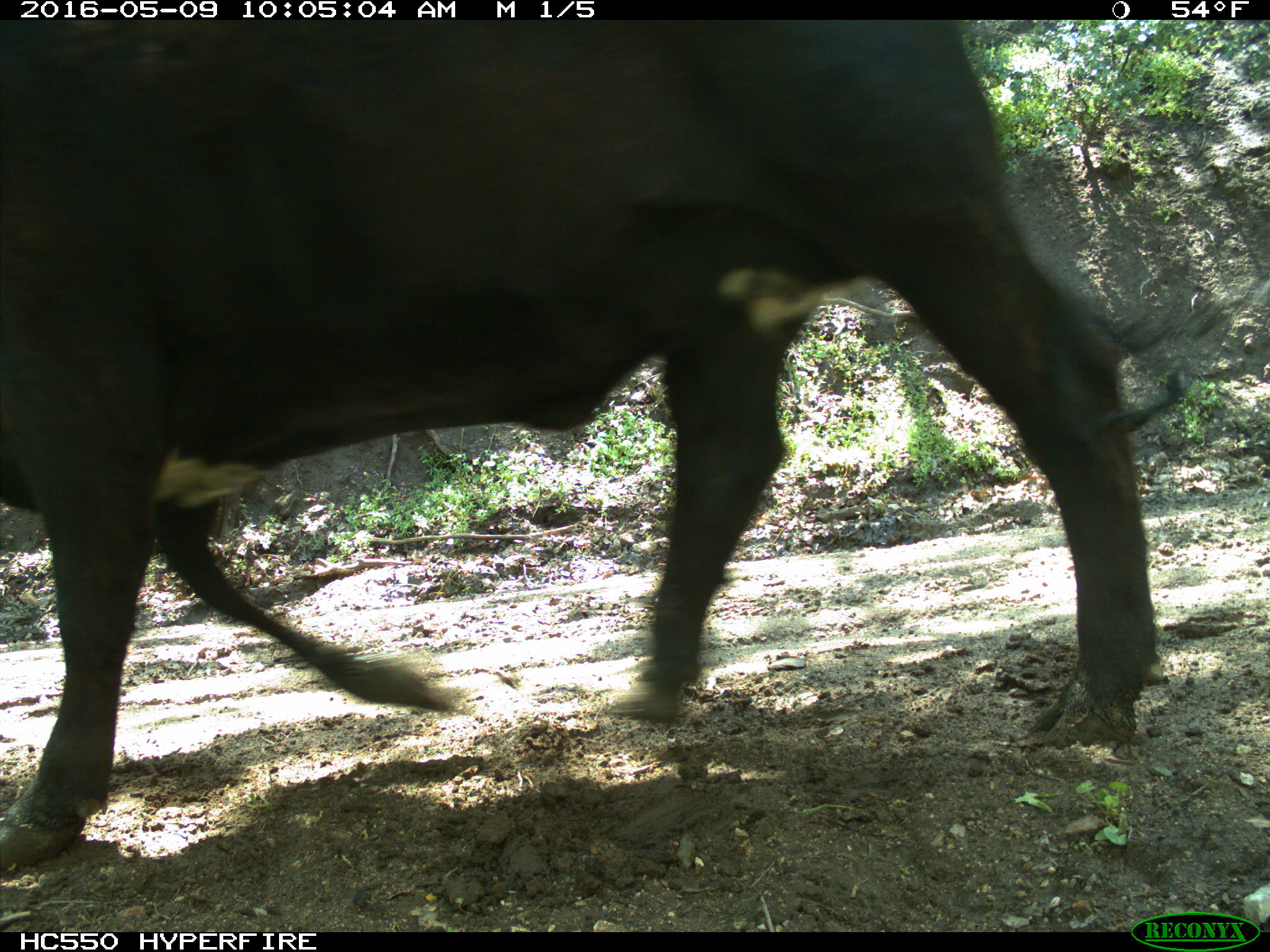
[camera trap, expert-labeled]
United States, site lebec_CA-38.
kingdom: Animalia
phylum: Chordata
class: Mammalia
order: Artiodactyla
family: Bovidae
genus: Bos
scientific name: Bos taurus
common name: domestic cow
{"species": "Bos taurus (domestic cow)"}